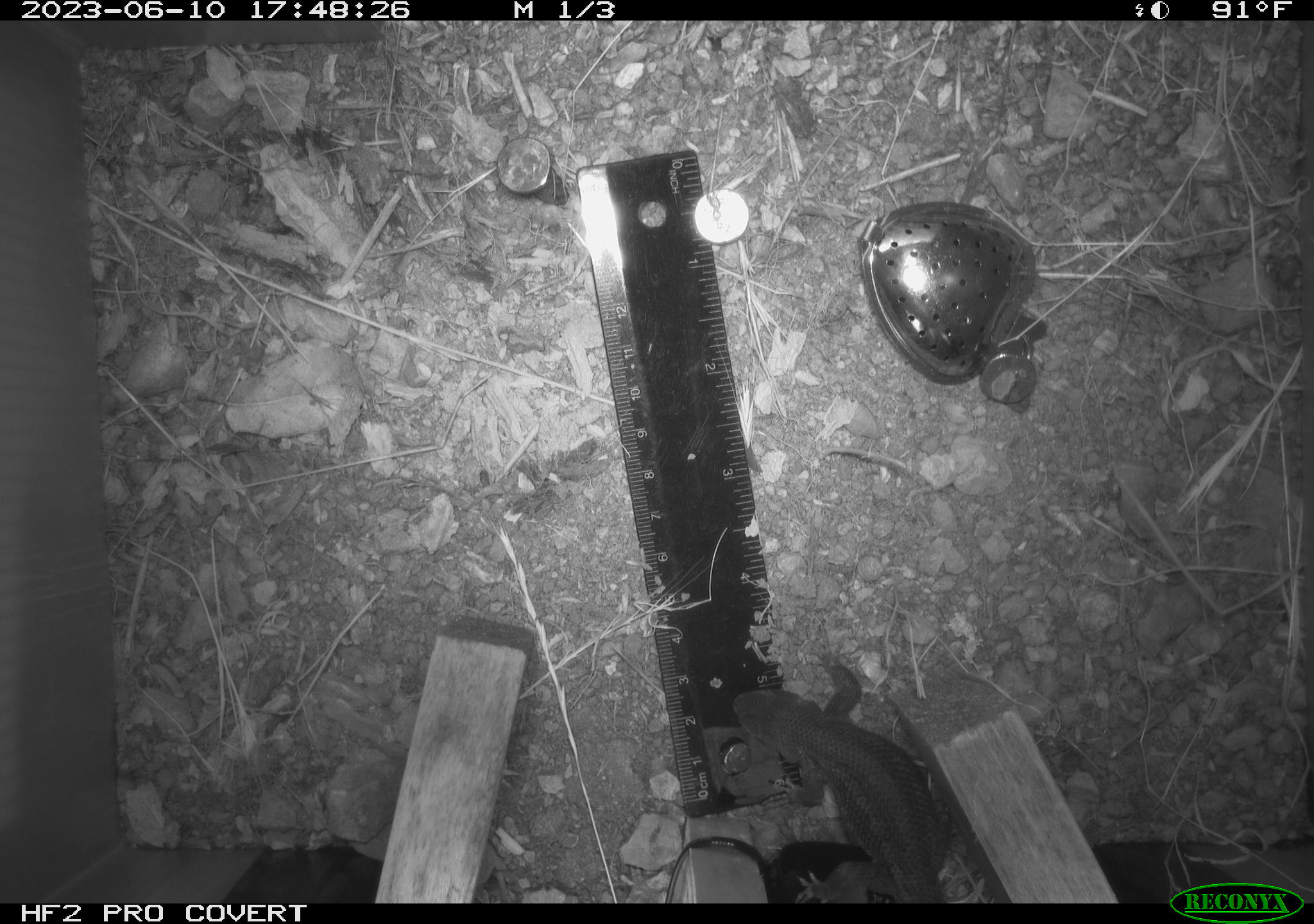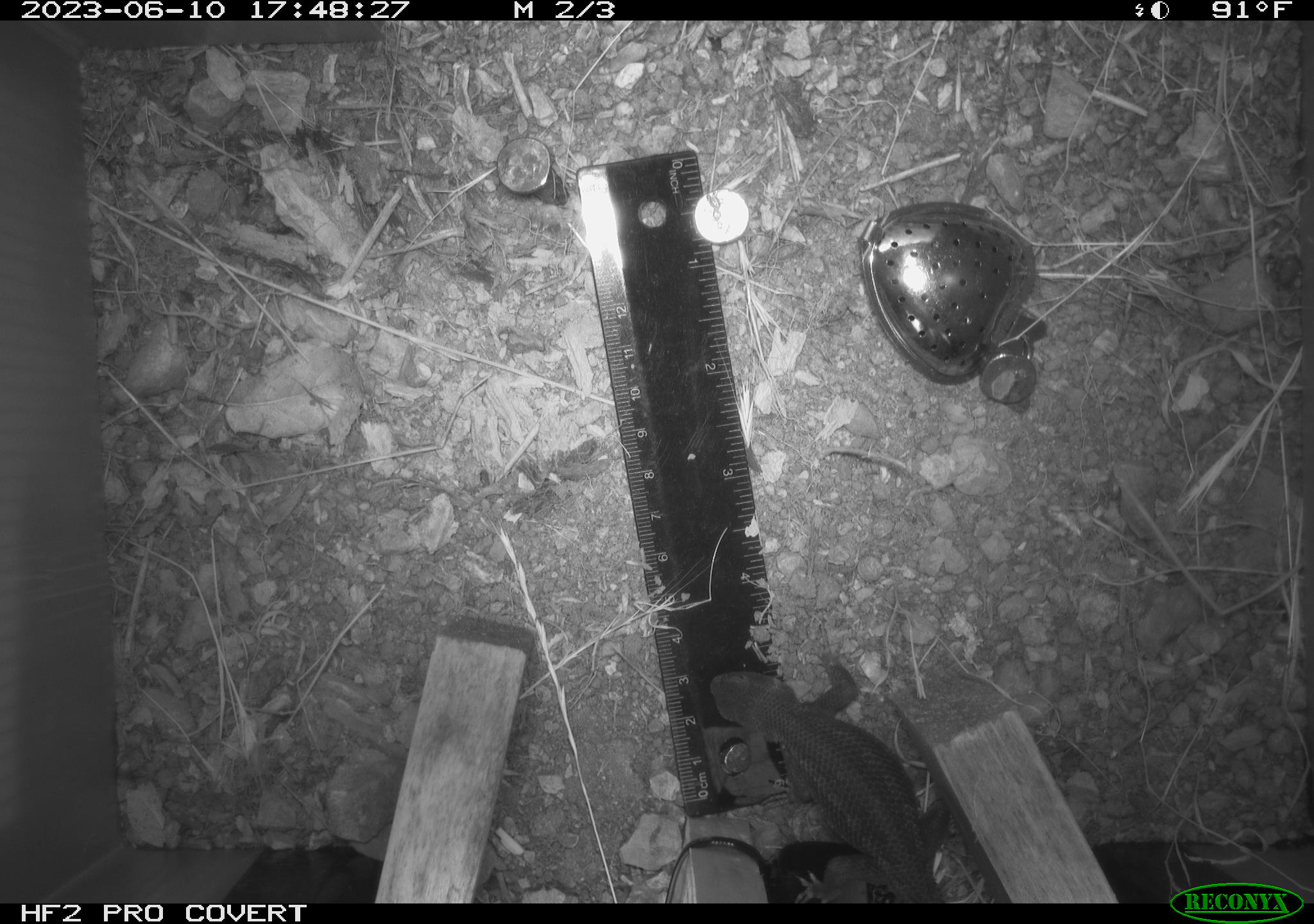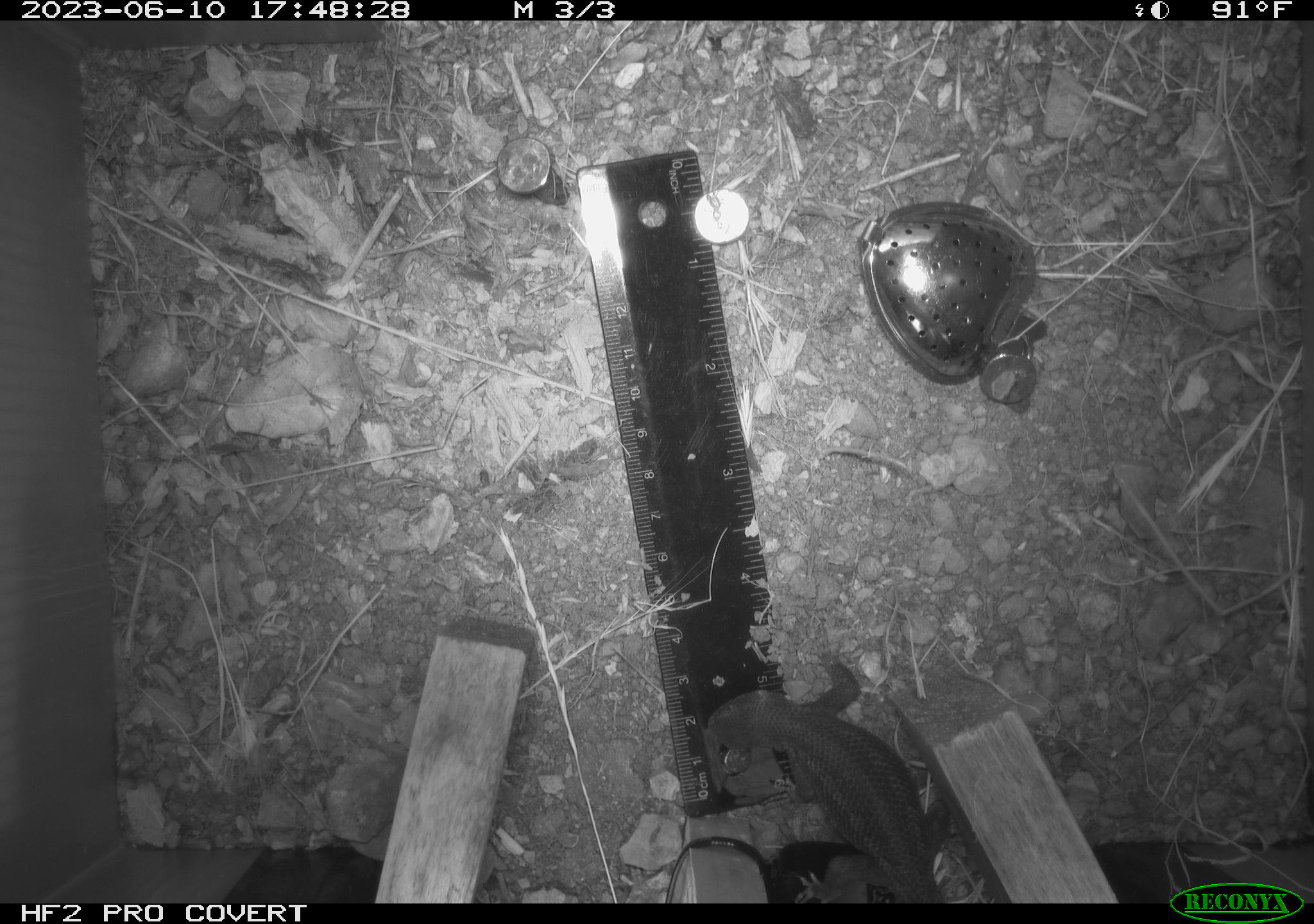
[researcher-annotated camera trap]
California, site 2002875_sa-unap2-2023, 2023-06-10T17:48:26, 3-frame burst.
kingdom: Animalia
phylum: Chordata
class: Reptilia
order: Squamata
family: Phrynosomatidae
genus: Sceloporus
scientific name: Sceloporus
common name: spiny lizards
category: sceloporus species